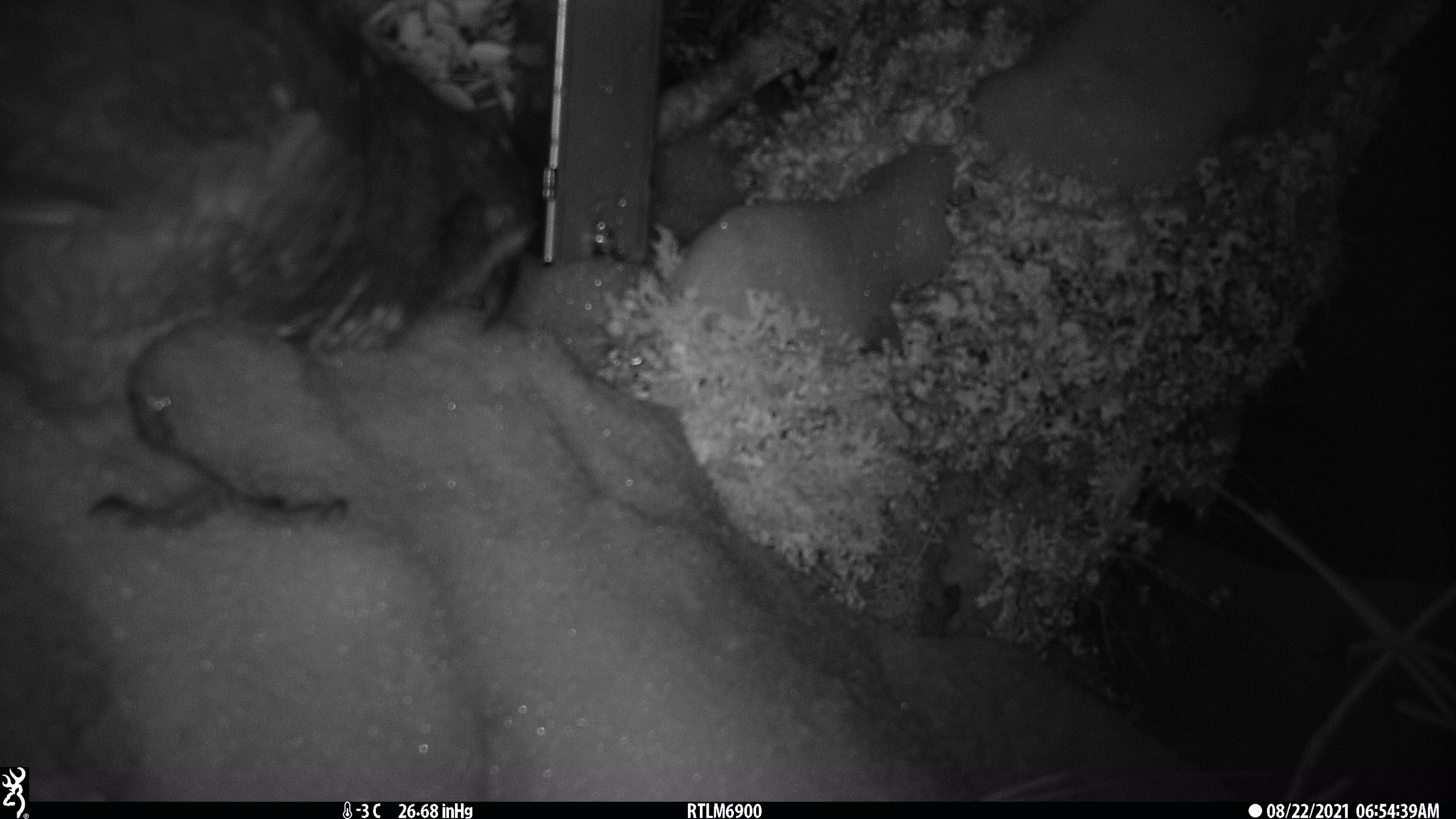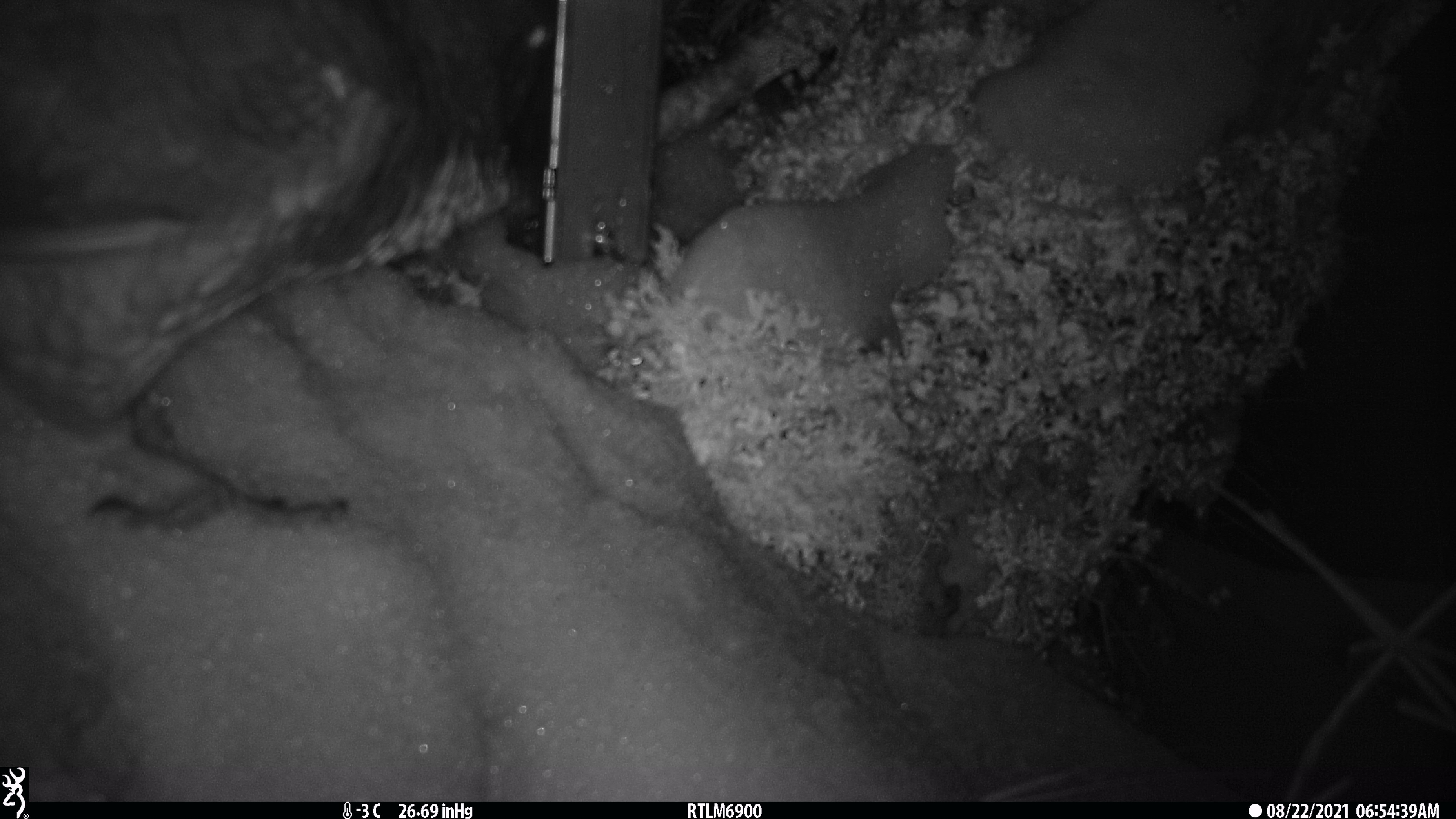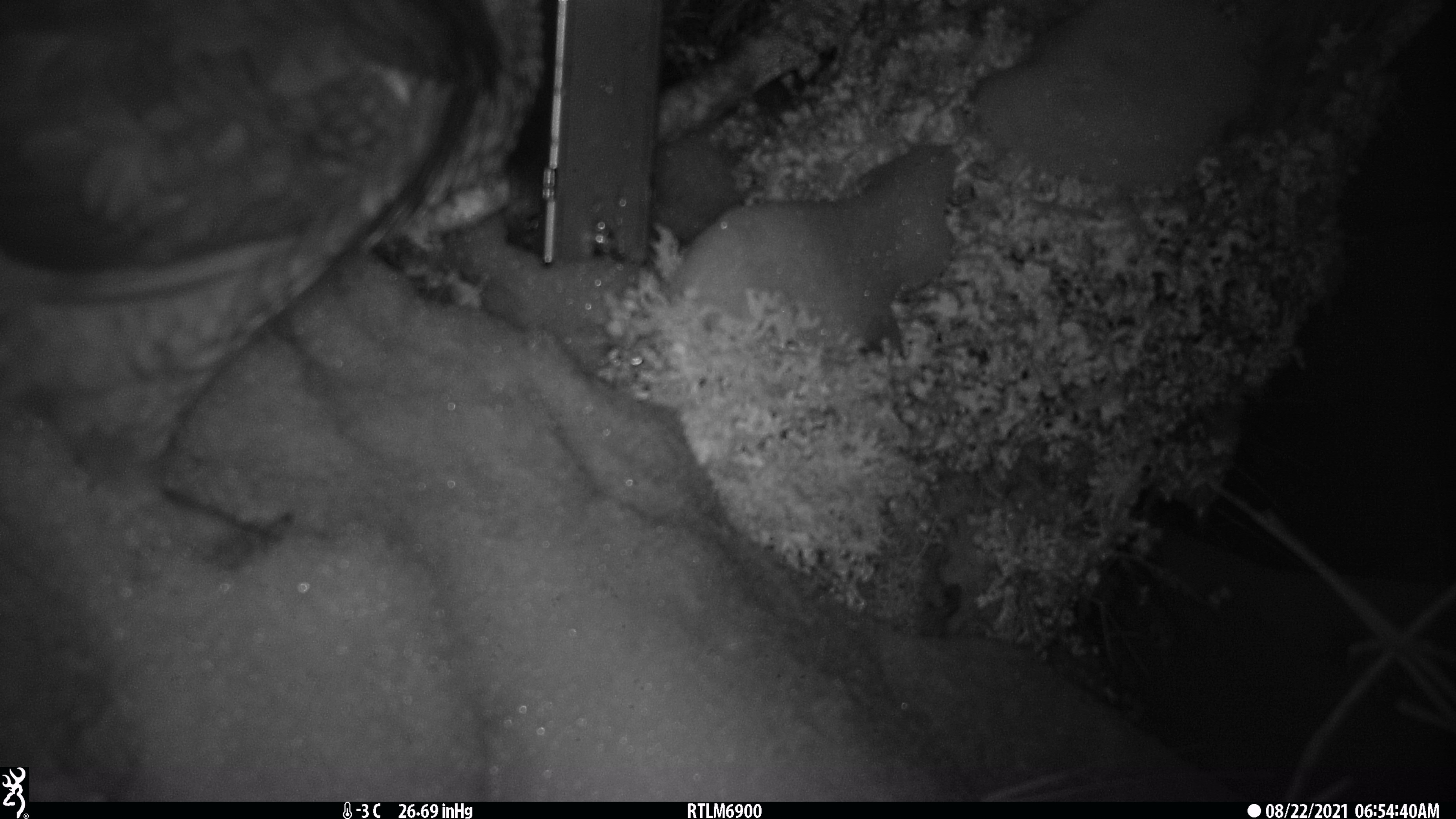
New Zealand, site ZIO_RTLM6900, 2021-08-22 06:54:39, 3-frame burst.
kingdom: Animalia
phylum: Chordata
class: Aves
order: Psittaciformes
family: Strigopidae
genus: Nestor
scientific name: Nestor notabilis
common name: kea